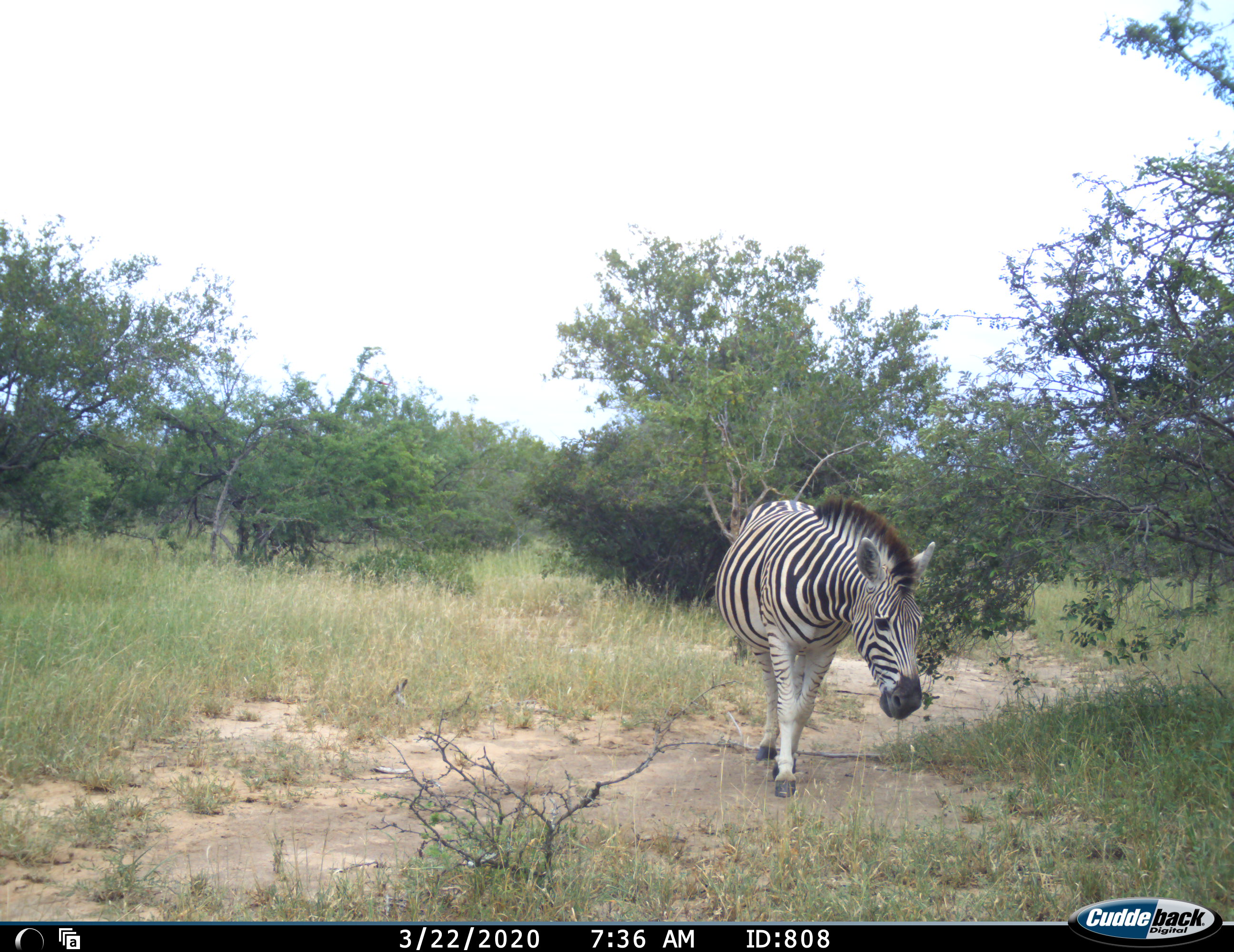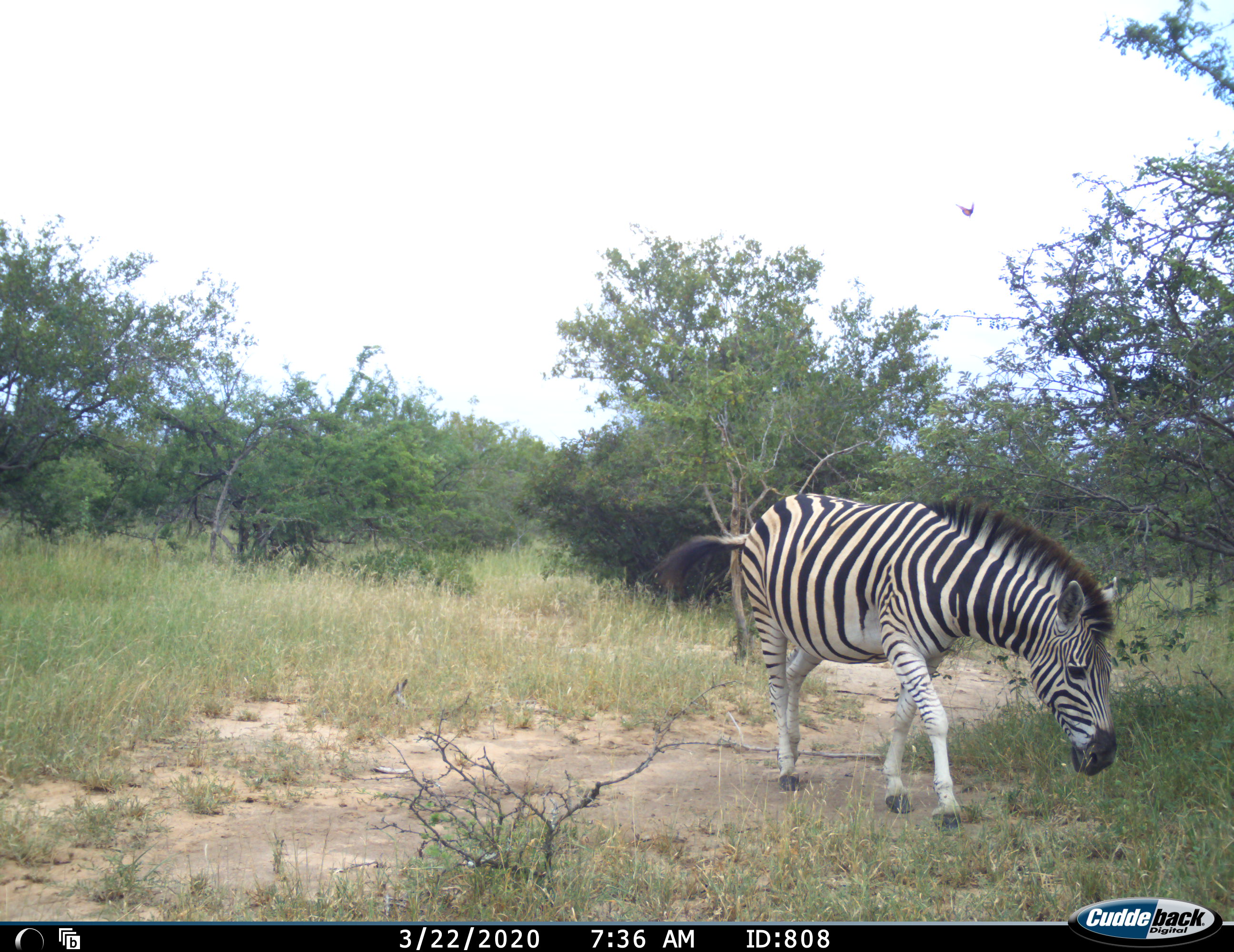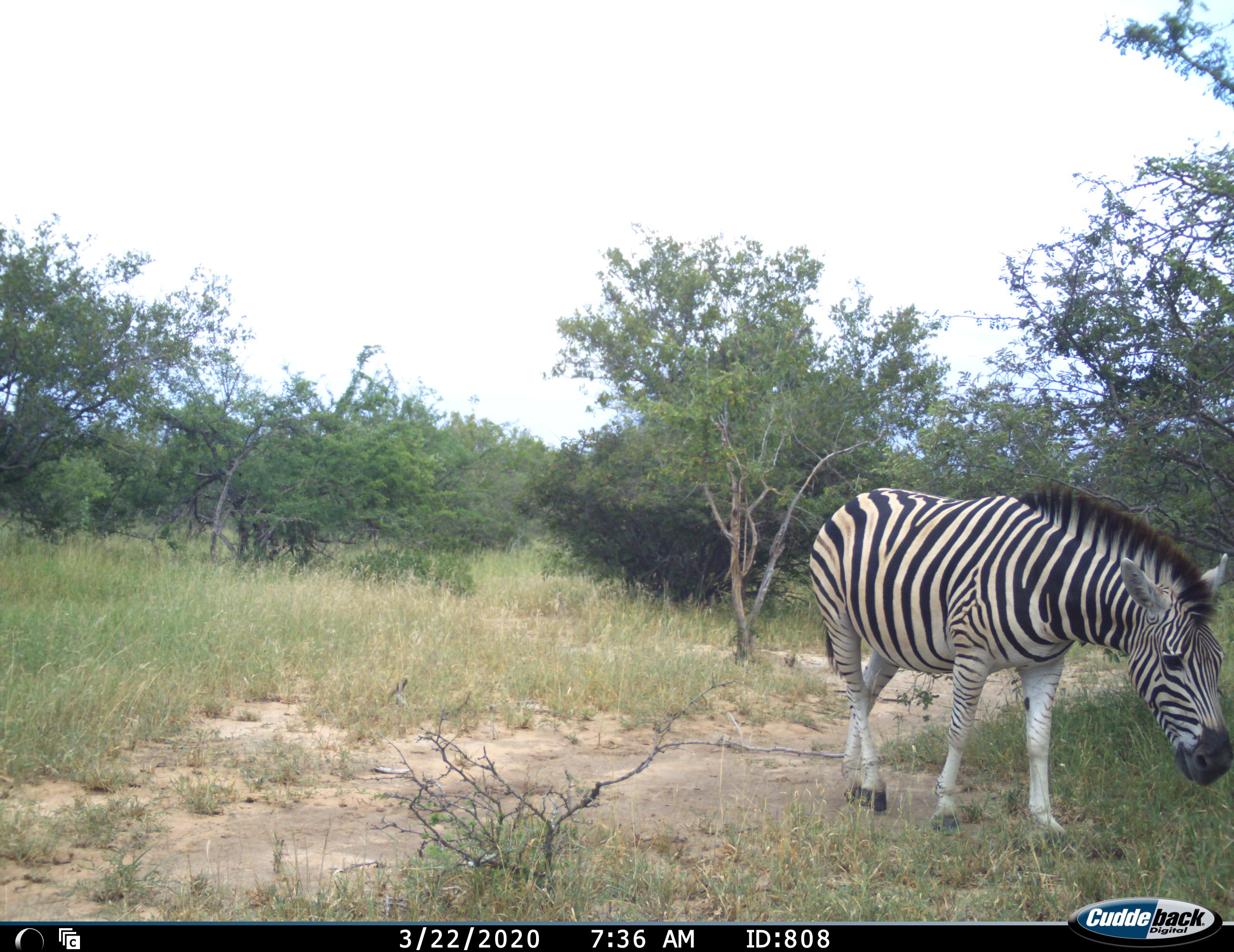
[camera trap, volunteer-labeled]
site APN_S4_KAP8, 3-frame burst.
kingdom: Animalia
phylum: Chordata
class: Mammalia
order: Perissodactyla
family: Equidae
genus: Equus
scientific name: Equus quagga burchellii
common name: burchell's zebra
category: zebraburchells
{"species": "zebraburchells (burchell's zebra) (Equus quagga burchellii)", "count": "1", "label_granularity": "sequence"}